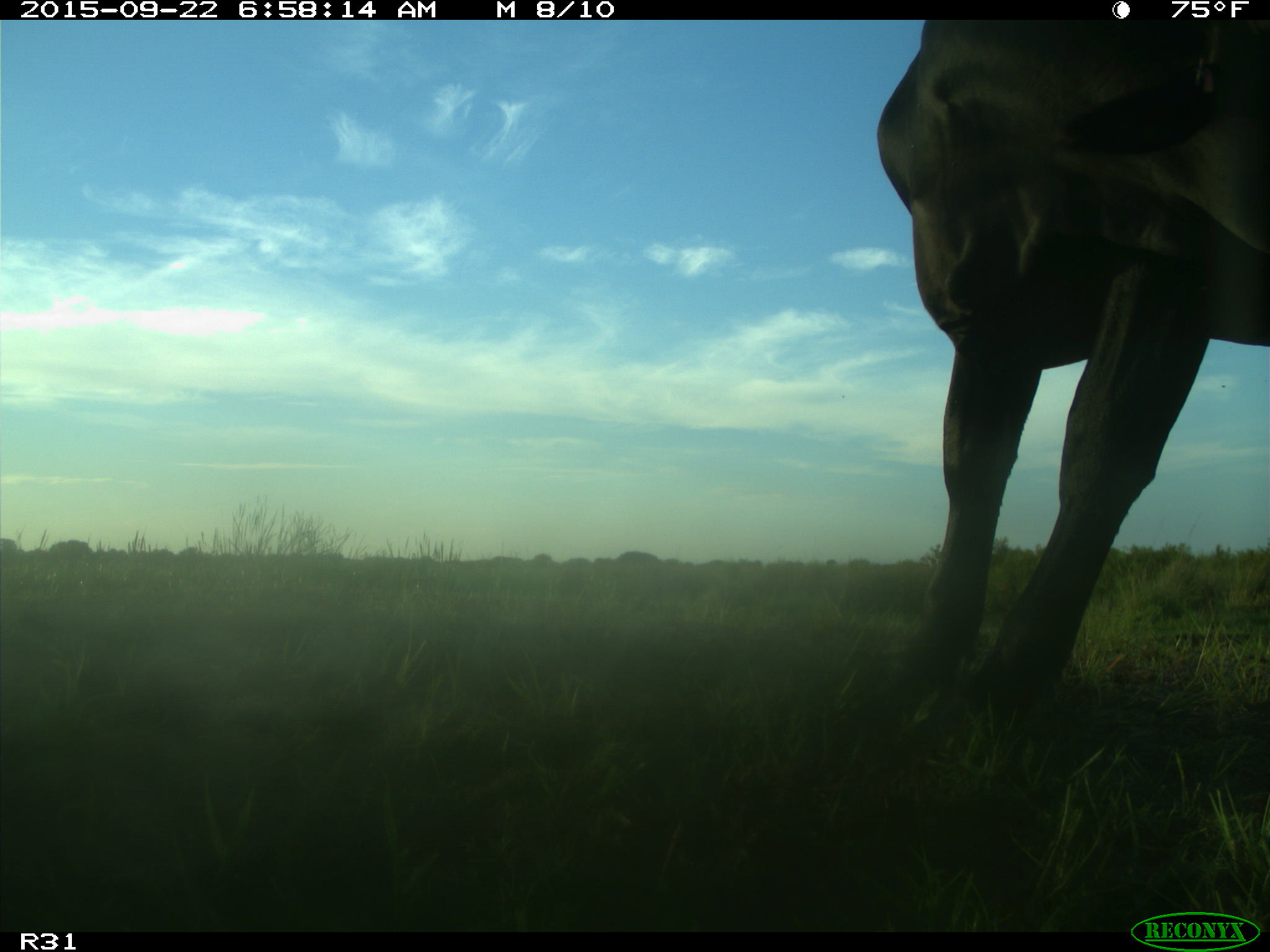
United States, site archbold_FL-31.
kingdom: Animalia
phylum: Chordata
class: Mammalia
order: Artiodactyla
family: Bovidae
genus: Bos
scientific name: Bos taurus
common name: domestic cow